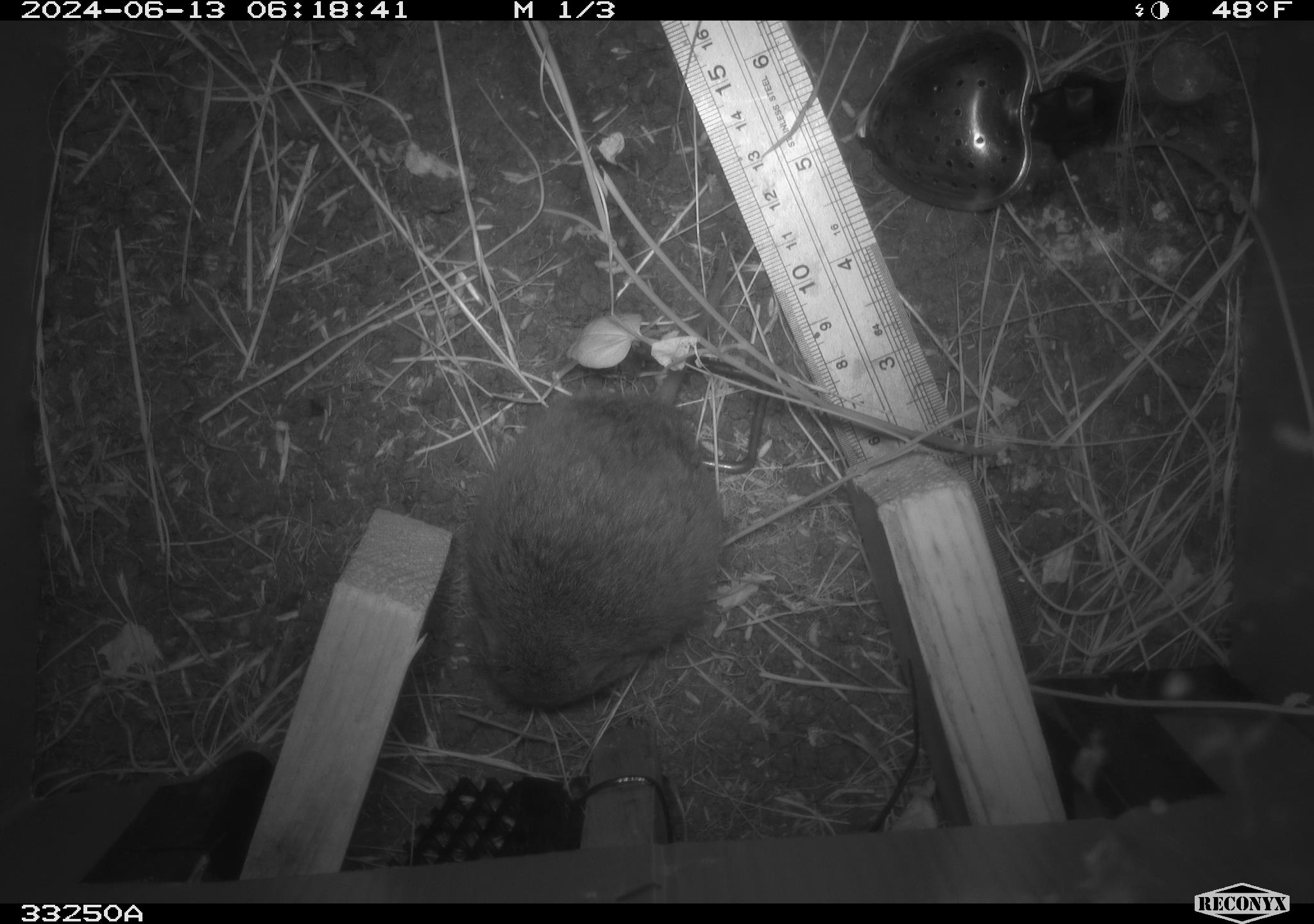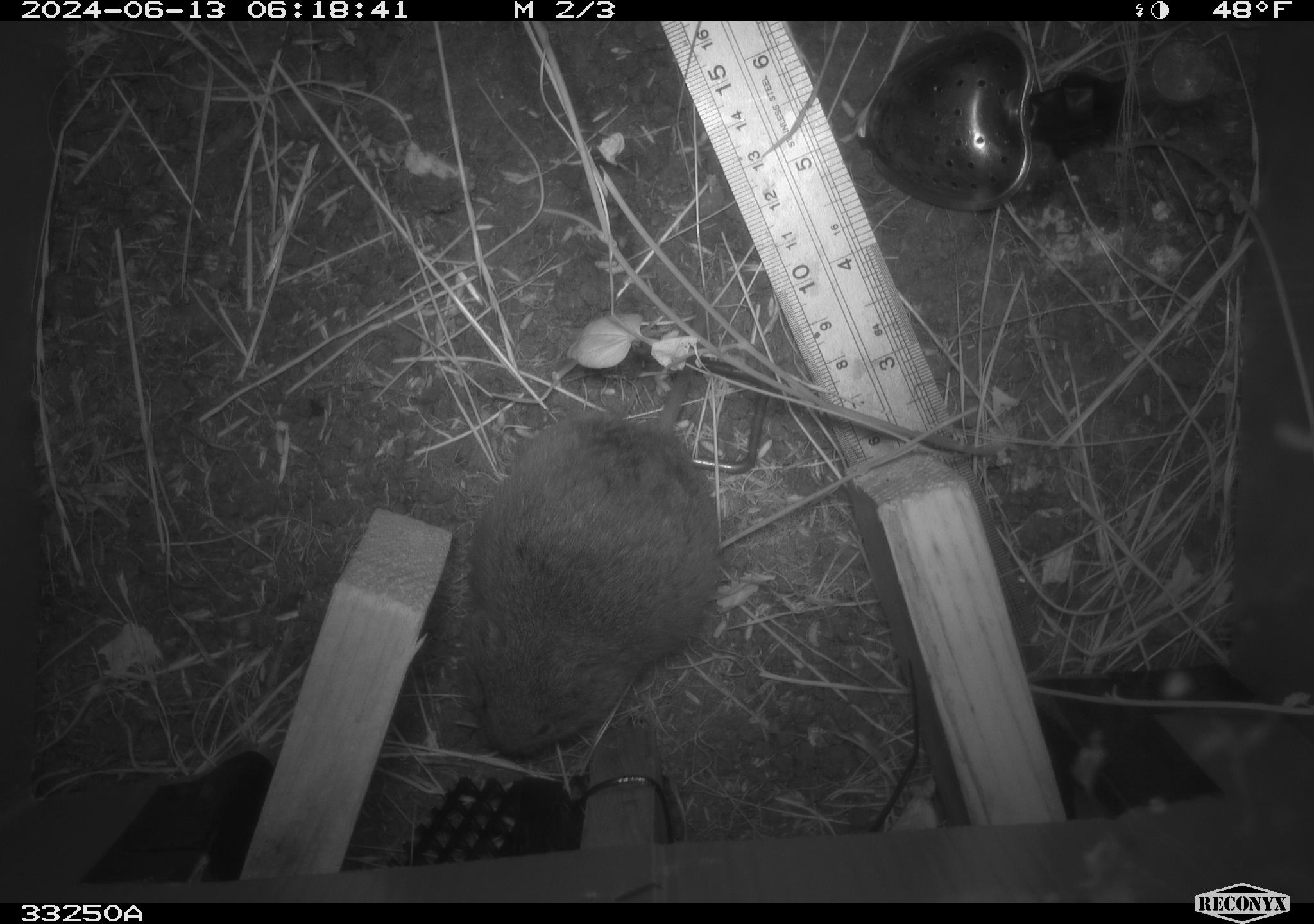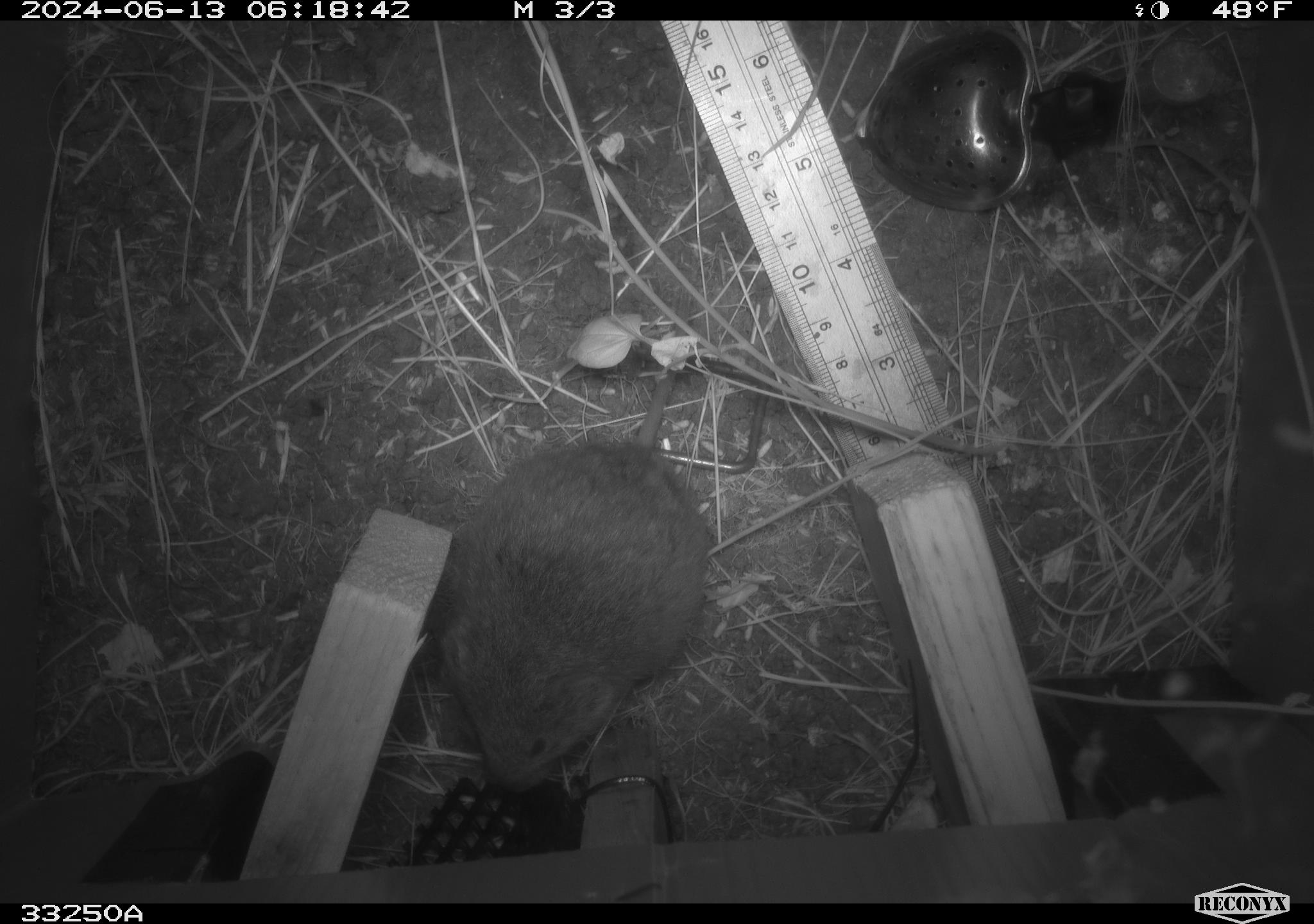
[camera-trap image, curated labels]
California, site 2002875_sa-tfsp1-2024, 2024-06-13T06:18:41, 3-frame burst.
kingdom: Animalia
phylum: Chordata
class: Mammalia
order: Rodentia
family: Cricetidae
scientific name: Arvicolinae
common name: voles, lemmings, and muskrats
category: arvicolinae subfamily